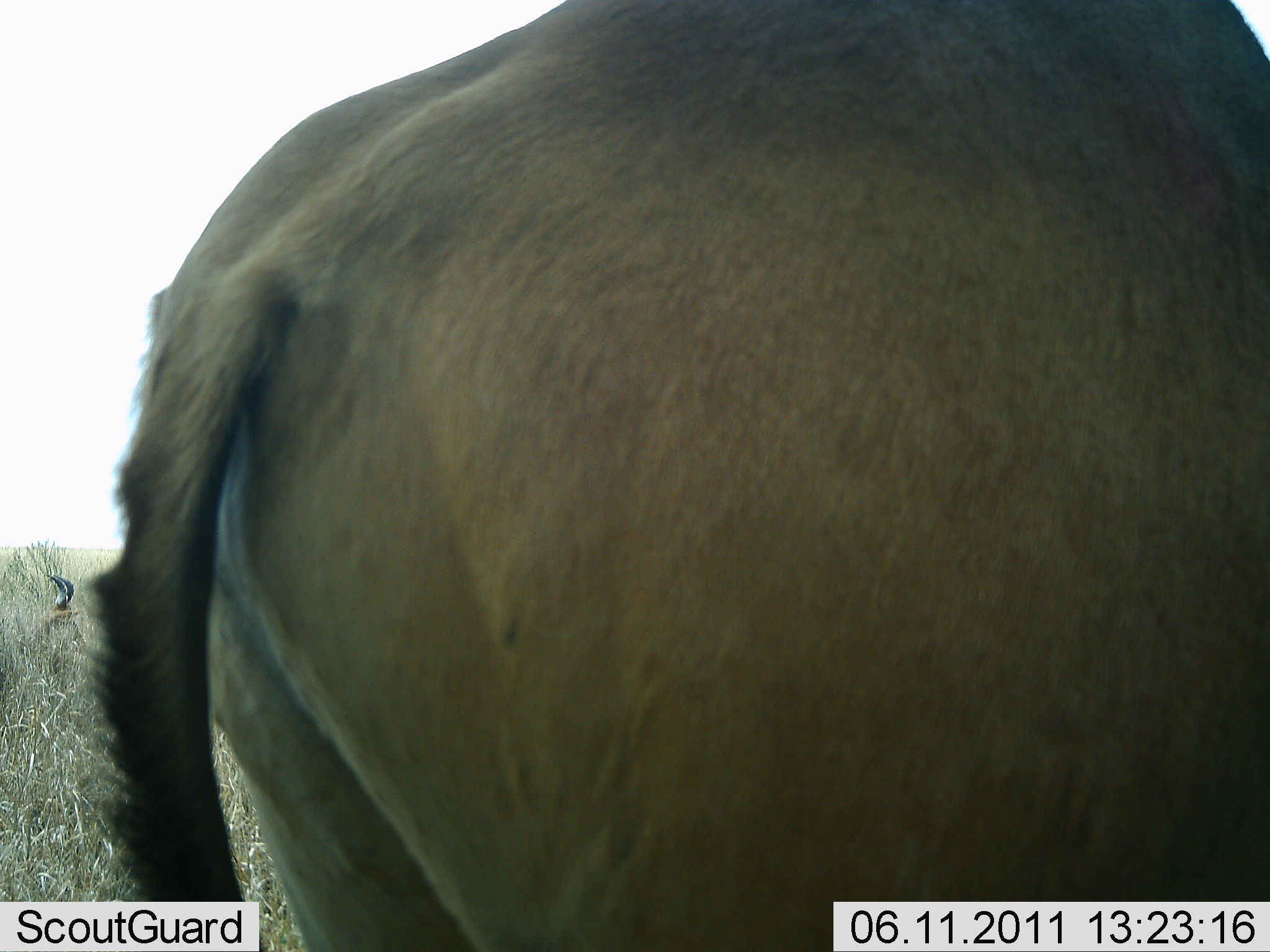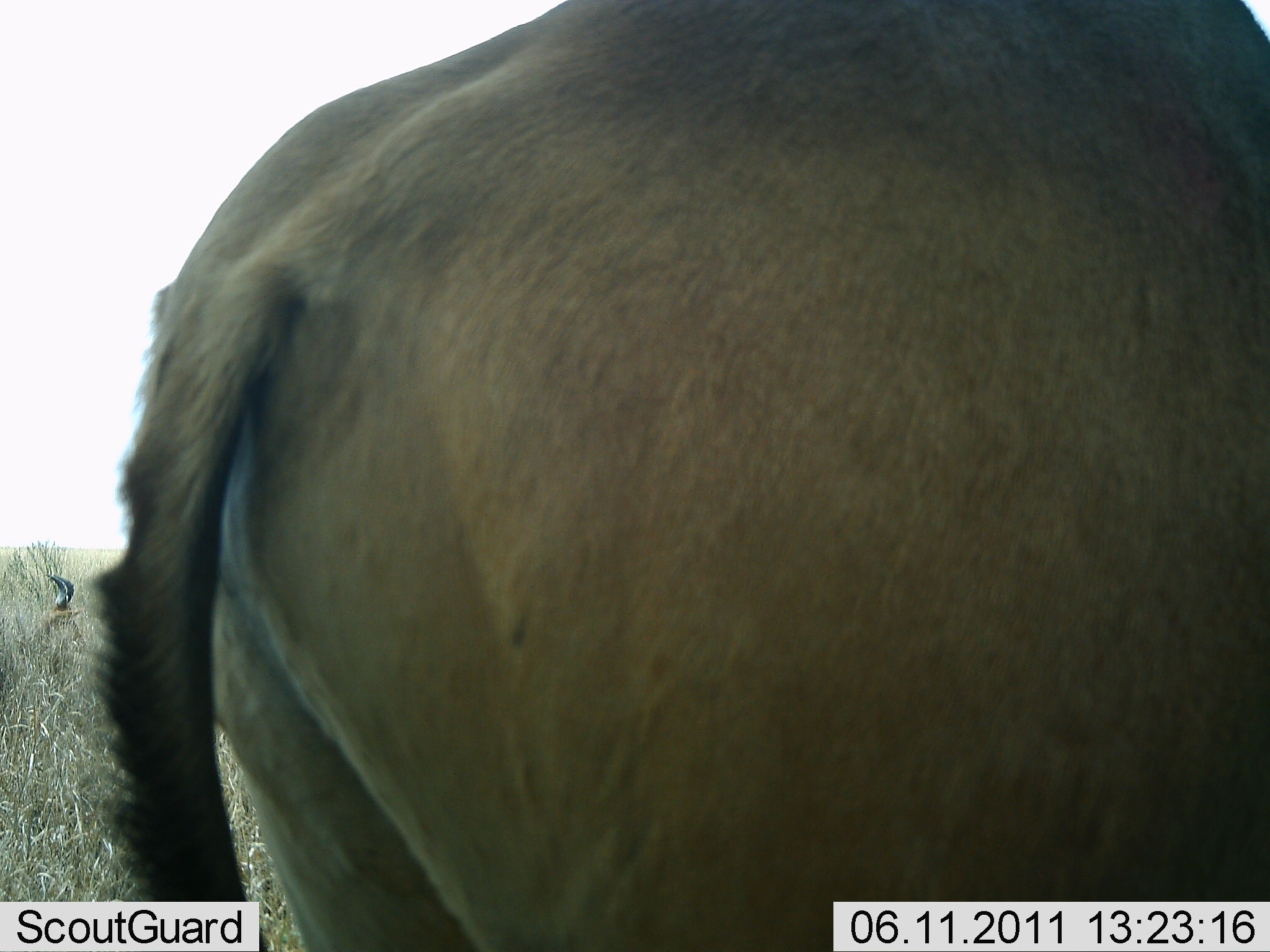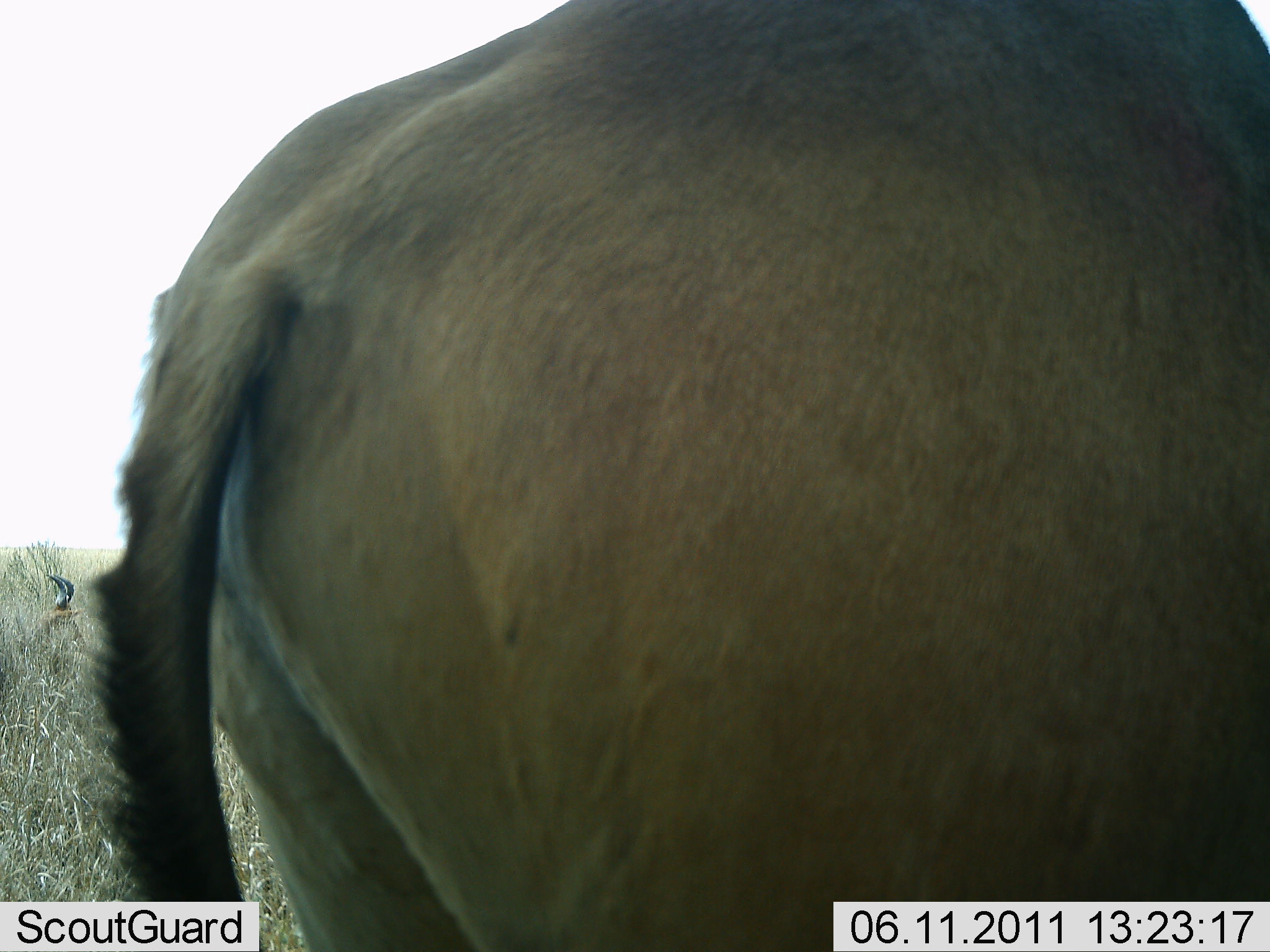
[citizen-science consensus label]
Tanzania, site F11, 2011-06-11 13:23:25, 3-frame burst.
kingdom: Animalia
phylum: Chordata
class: Mammalia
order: Artiodactyla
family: Bovidae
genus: Connochaetes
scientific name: Connochaetes taurinus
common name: blue wildebeest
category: wildebeest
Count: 1.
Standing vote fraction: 100%.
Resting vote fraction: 0%.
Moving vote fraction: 0%.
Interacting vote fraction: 0%.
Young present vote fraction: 0%.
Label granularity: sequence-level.